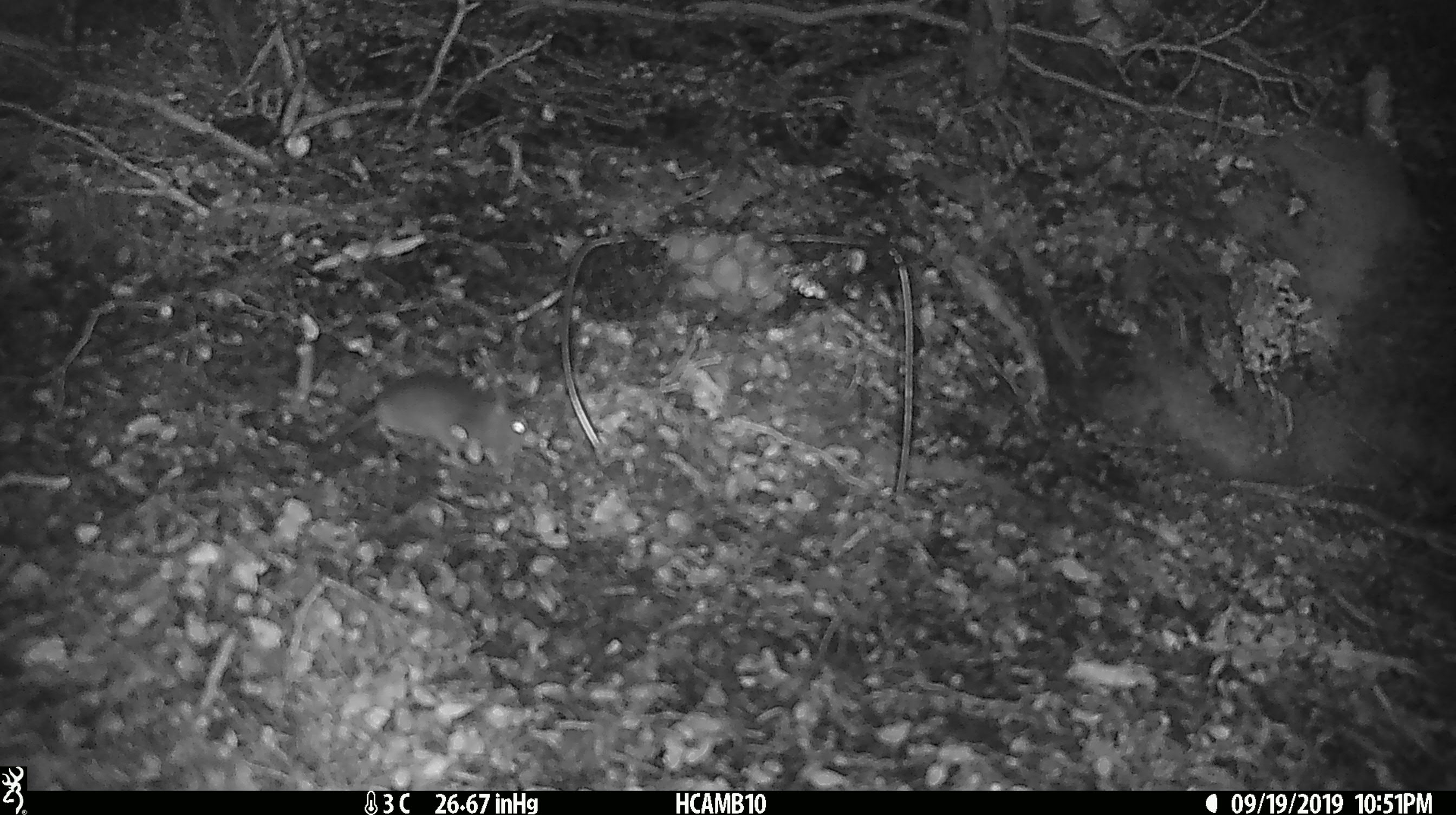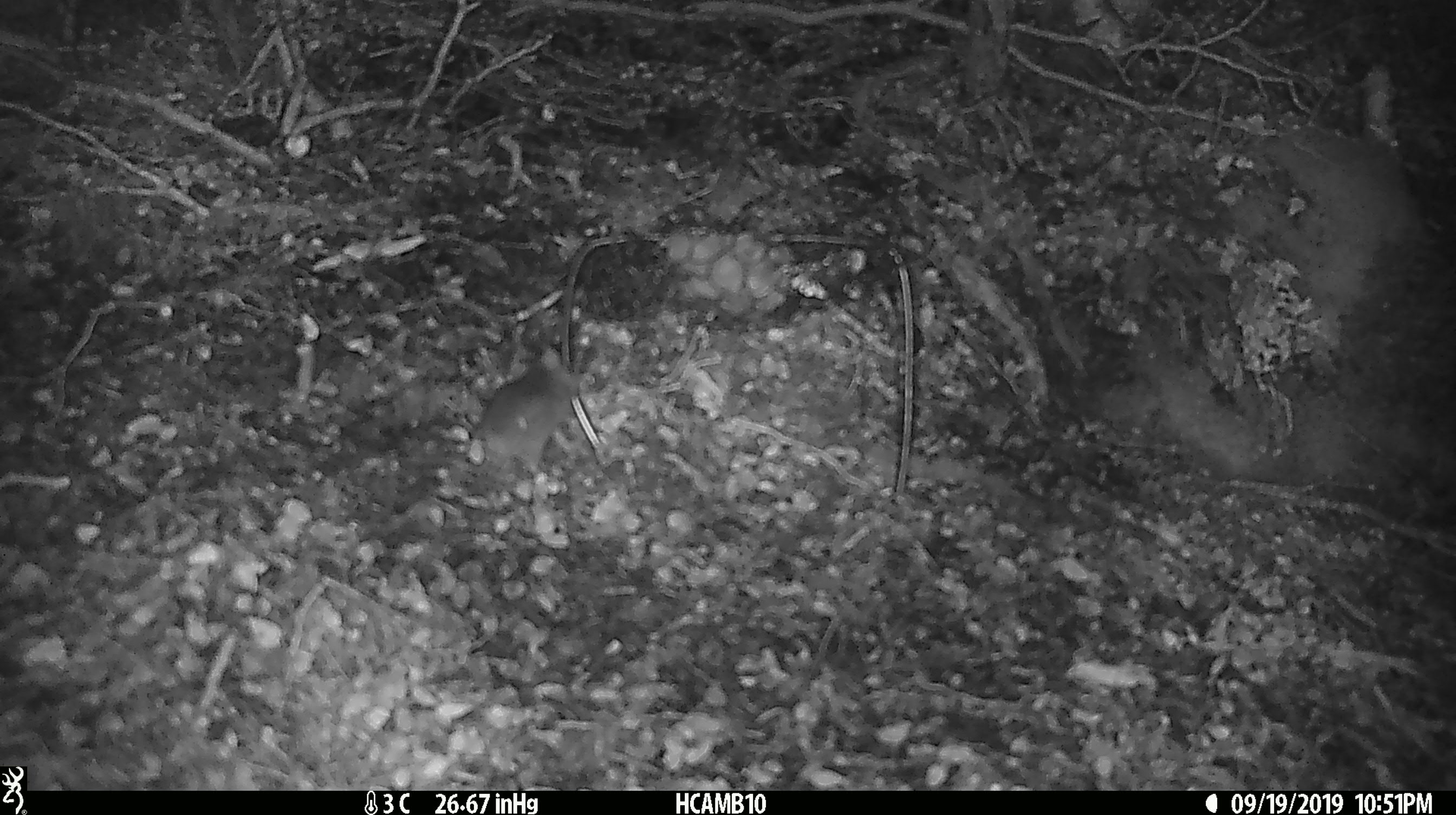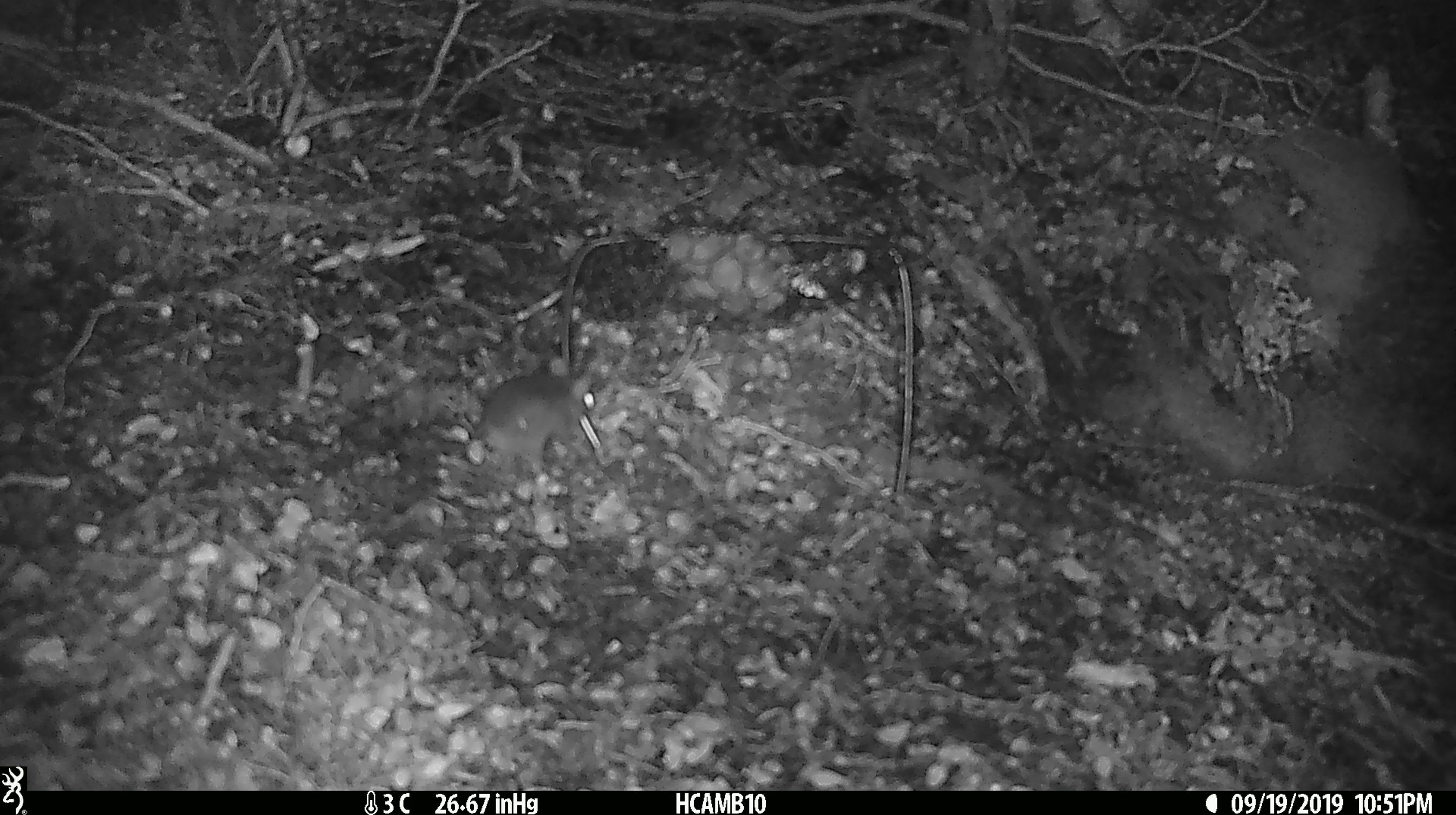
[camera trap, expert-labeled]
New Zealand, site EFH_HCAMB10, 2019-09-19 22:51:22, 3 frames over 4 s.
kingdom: Animalia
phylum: Chordata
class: Mammalia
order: Rodentia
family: Muridae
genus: Mus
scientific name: Mus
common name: mouse